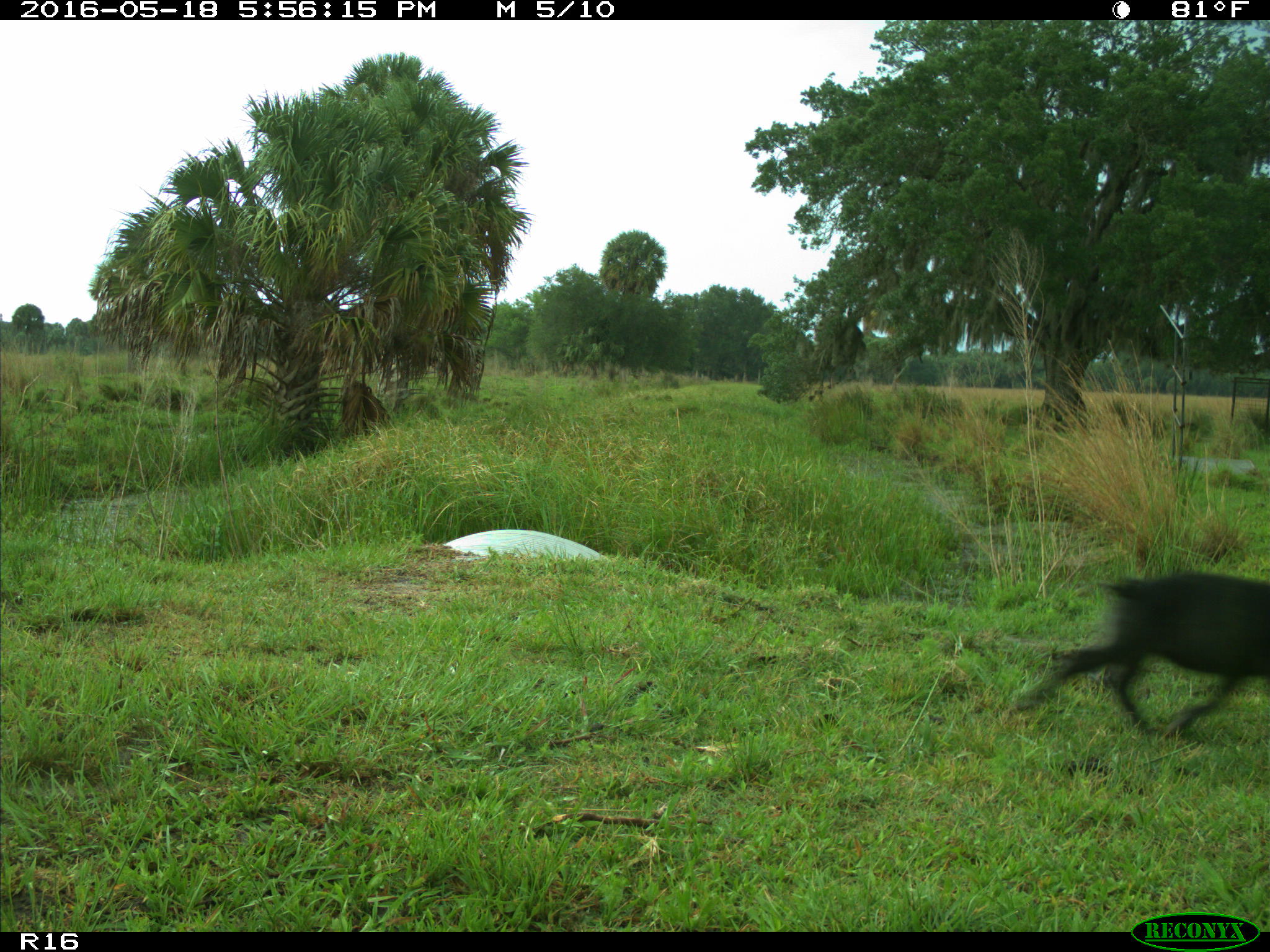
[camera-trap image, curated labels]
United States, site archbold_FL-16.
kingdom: Animalia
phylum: Chordata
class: Mammalia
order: Artiodactyla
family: Suidae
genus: Sus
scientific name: Sus scrofa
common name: wild boar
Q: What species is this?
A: Sus scrofa (wild boar).